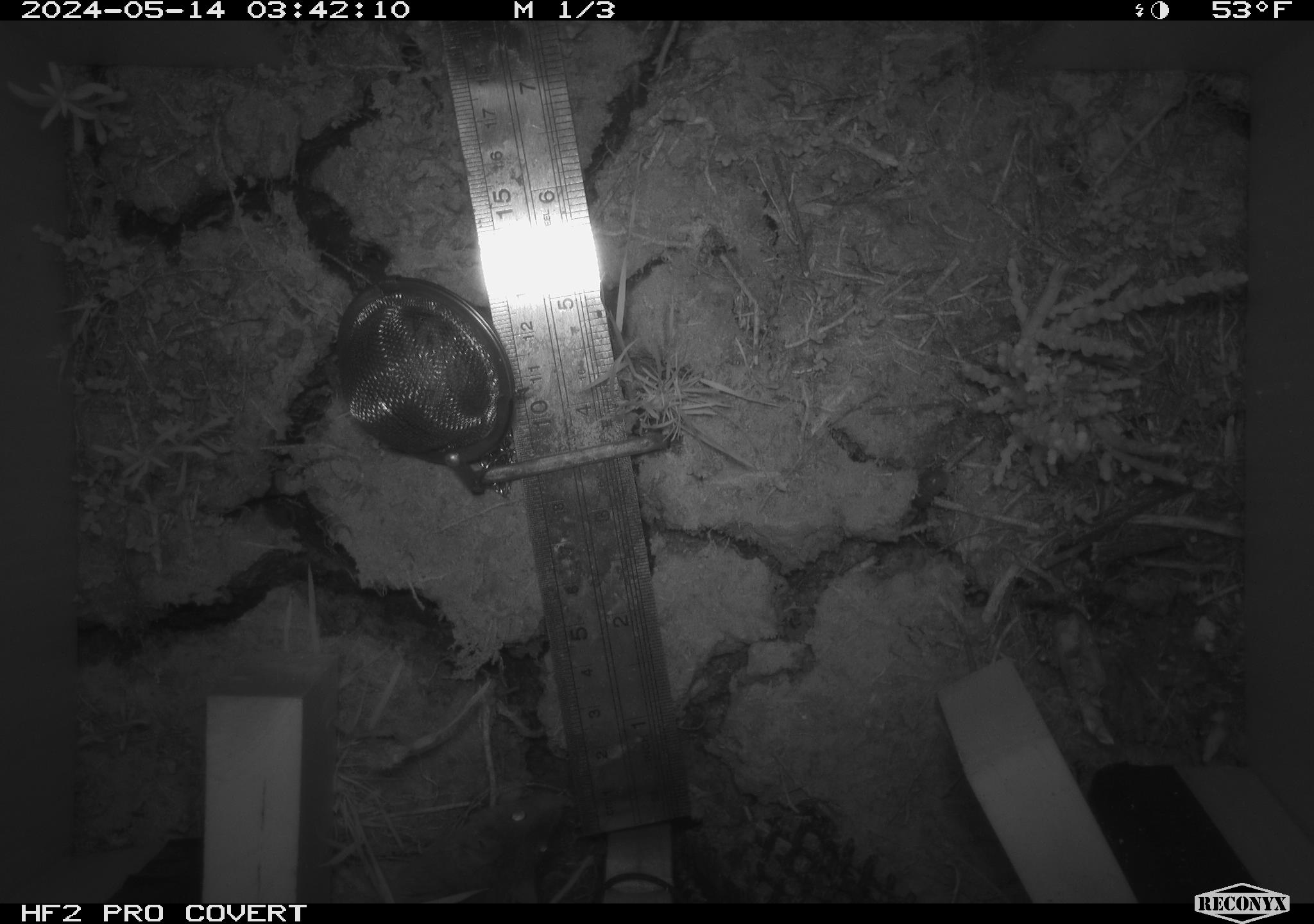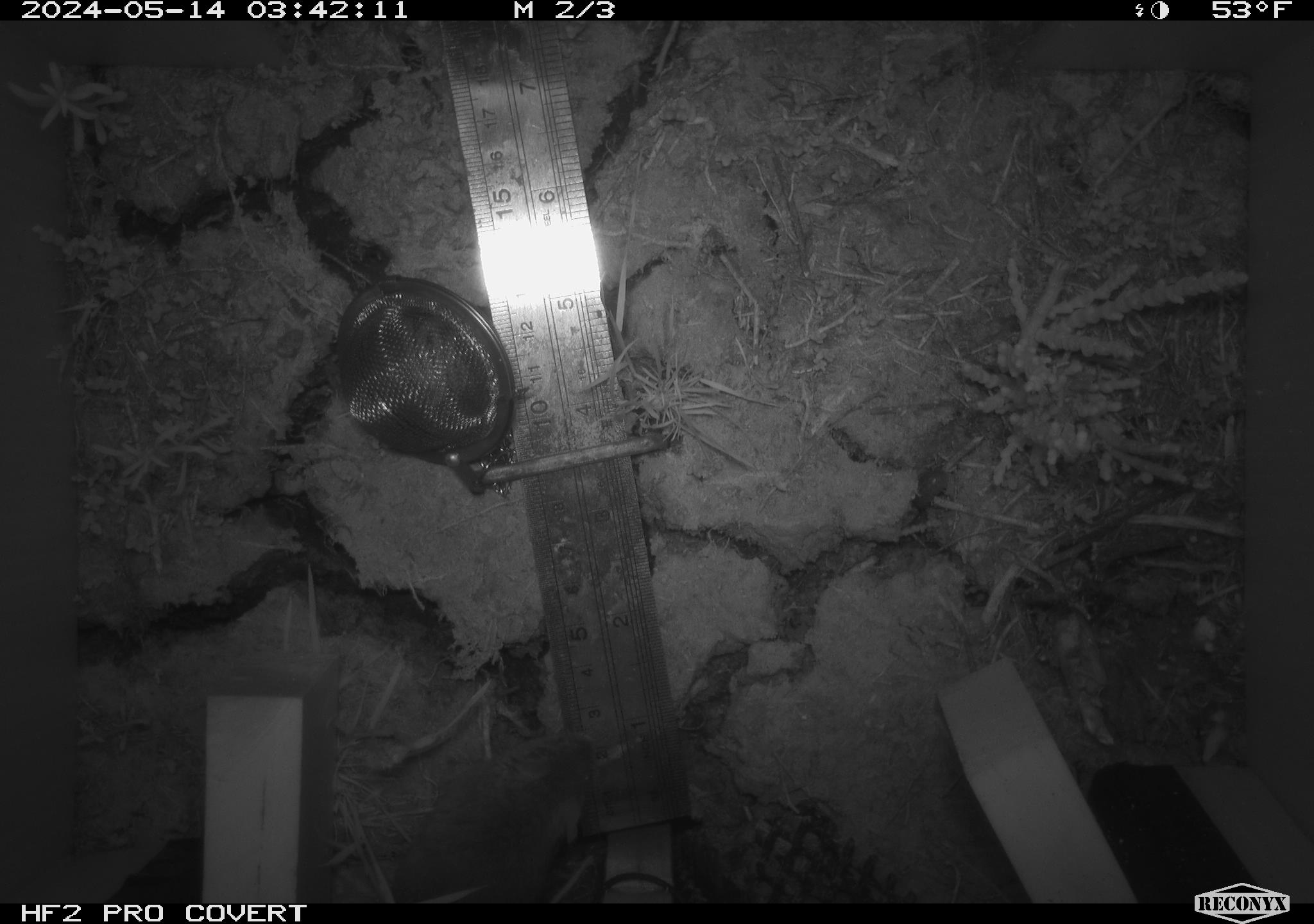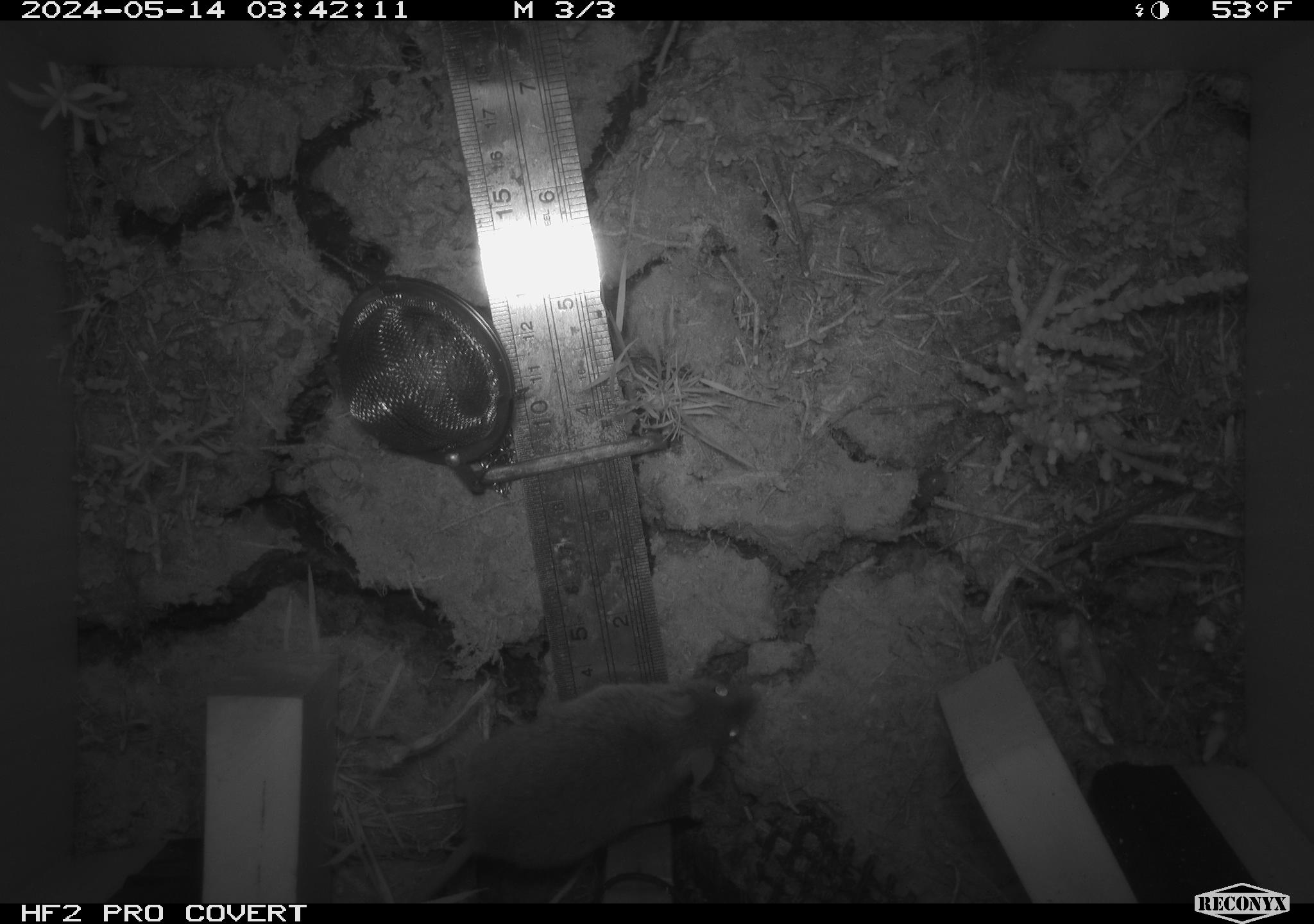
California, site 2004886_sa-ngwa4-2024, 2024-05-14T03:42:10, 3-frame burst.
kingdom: Animalia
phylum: Chordata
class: Mammalia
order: Rodentia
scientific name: Rodentia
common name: mouse species